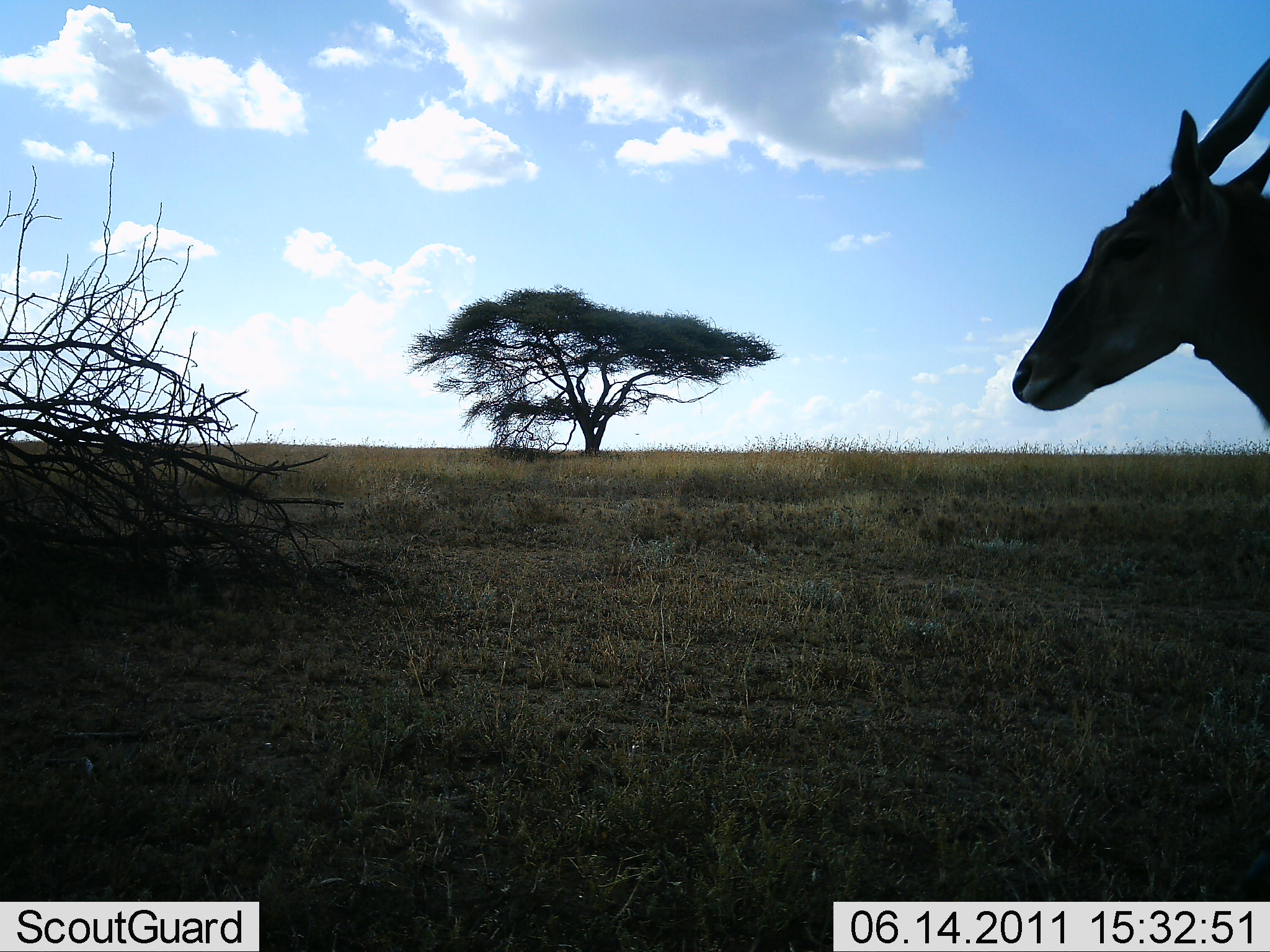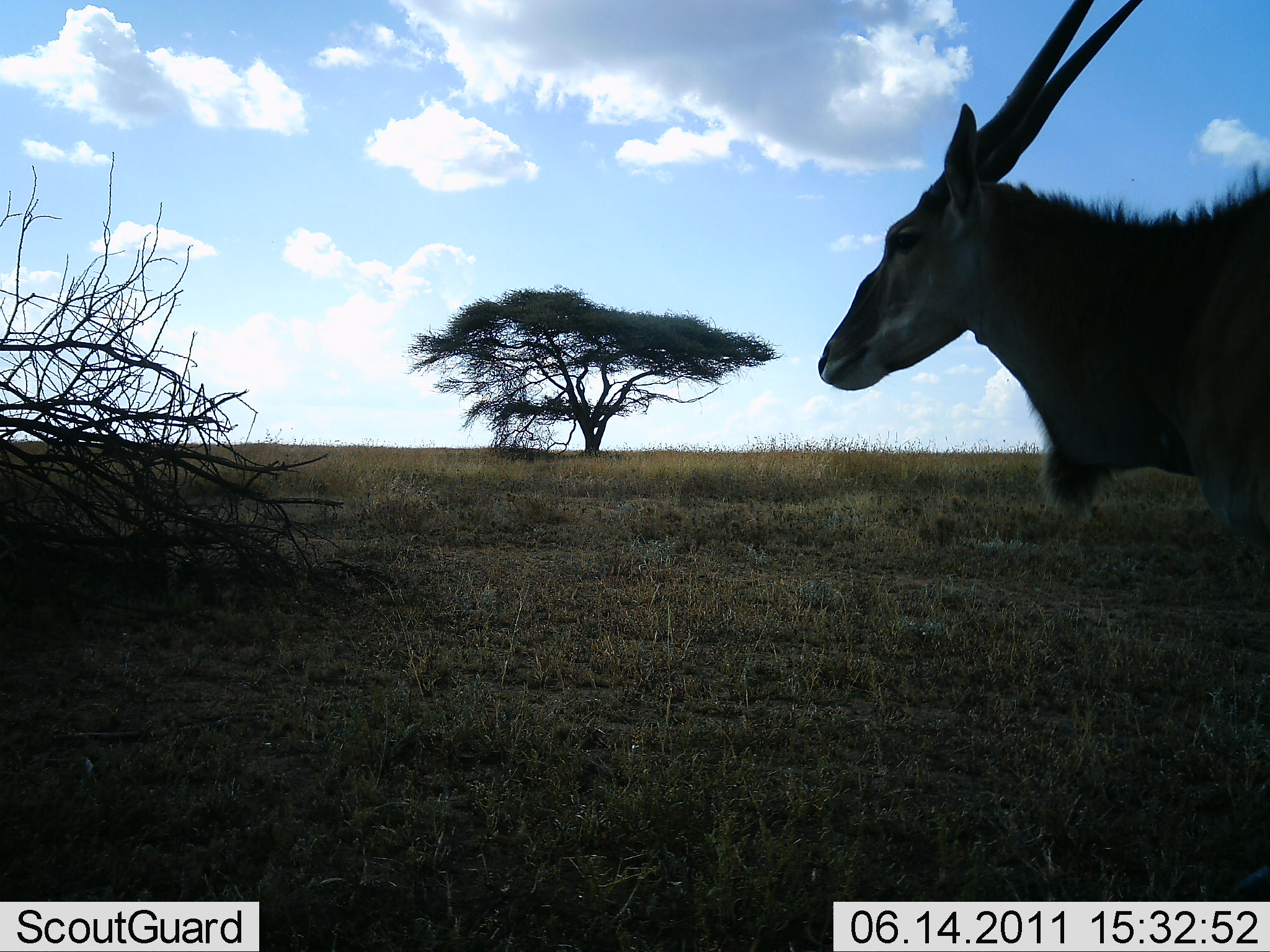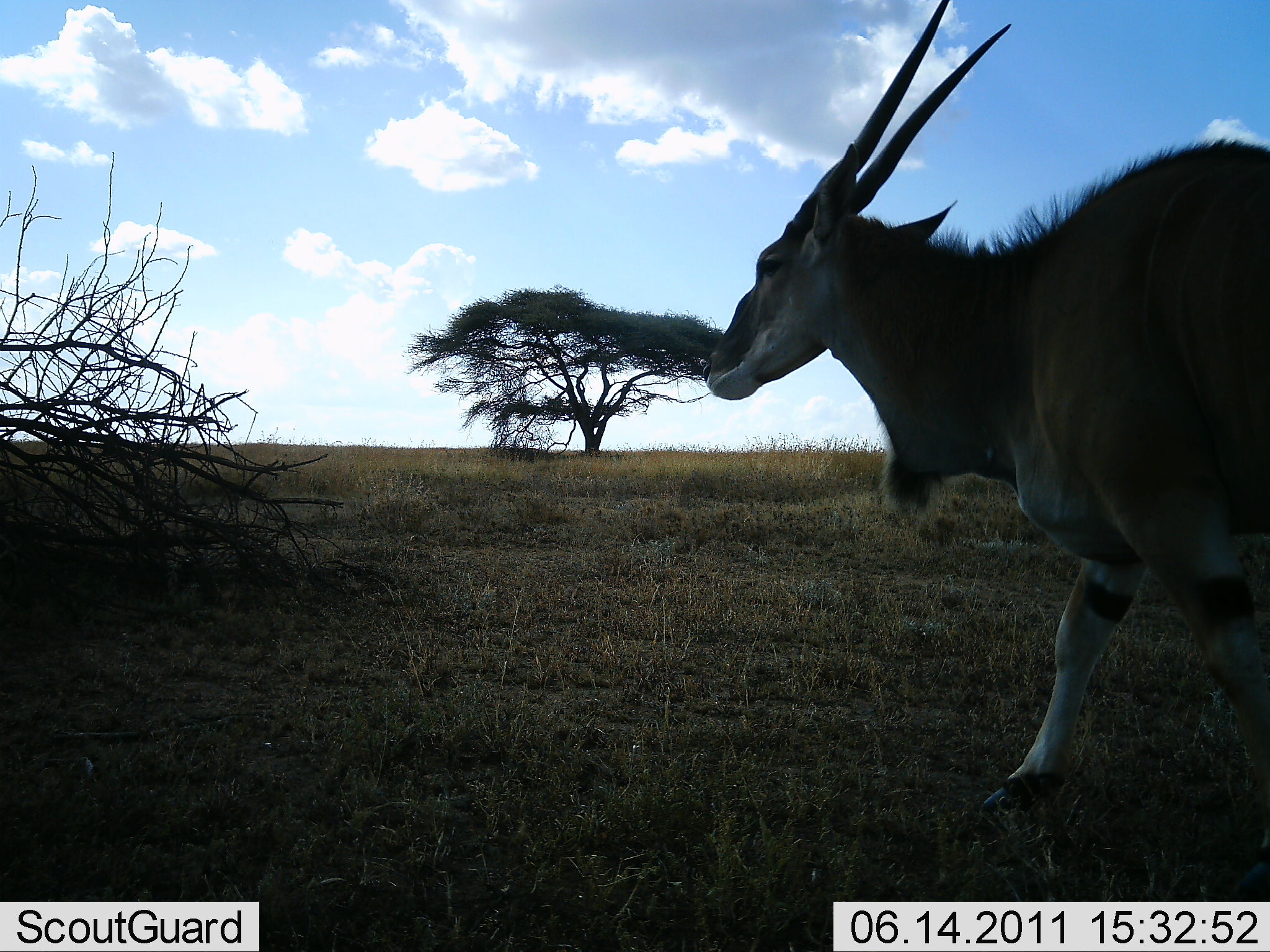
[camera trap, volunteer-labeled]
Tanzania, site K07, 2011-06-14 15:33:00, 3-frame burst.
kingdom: Animalia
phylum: Chordata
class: Mammalia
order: Artiodactyla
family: Bovidae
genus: Tragelaphus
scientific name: Tragelaphus oryx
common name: eland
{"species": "eland (Tragelaphus oryx)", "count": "1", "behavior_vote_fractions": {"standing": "15%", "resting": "0%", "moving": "85%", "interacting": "0%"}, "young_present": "0%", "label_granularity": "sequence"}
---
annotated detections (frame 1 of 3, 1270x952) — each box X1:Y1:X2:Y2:
animal: 1010:51:1270:433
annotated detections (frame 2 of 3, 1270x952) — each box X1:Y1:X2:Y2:
animal: 815:0:1270:560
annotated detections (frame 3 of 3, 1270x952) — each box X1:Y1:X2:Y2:
animal: 701:0:1270:819